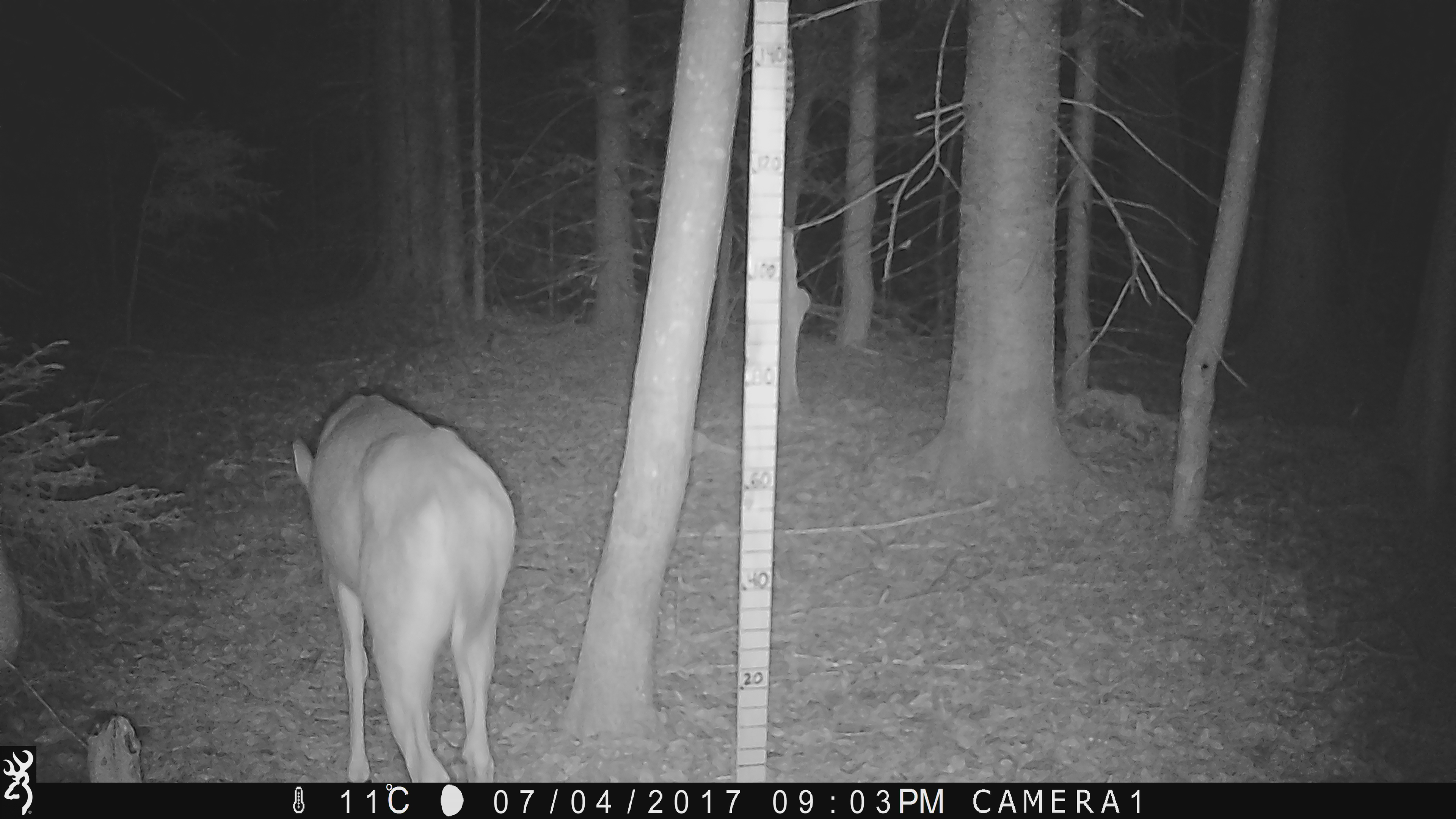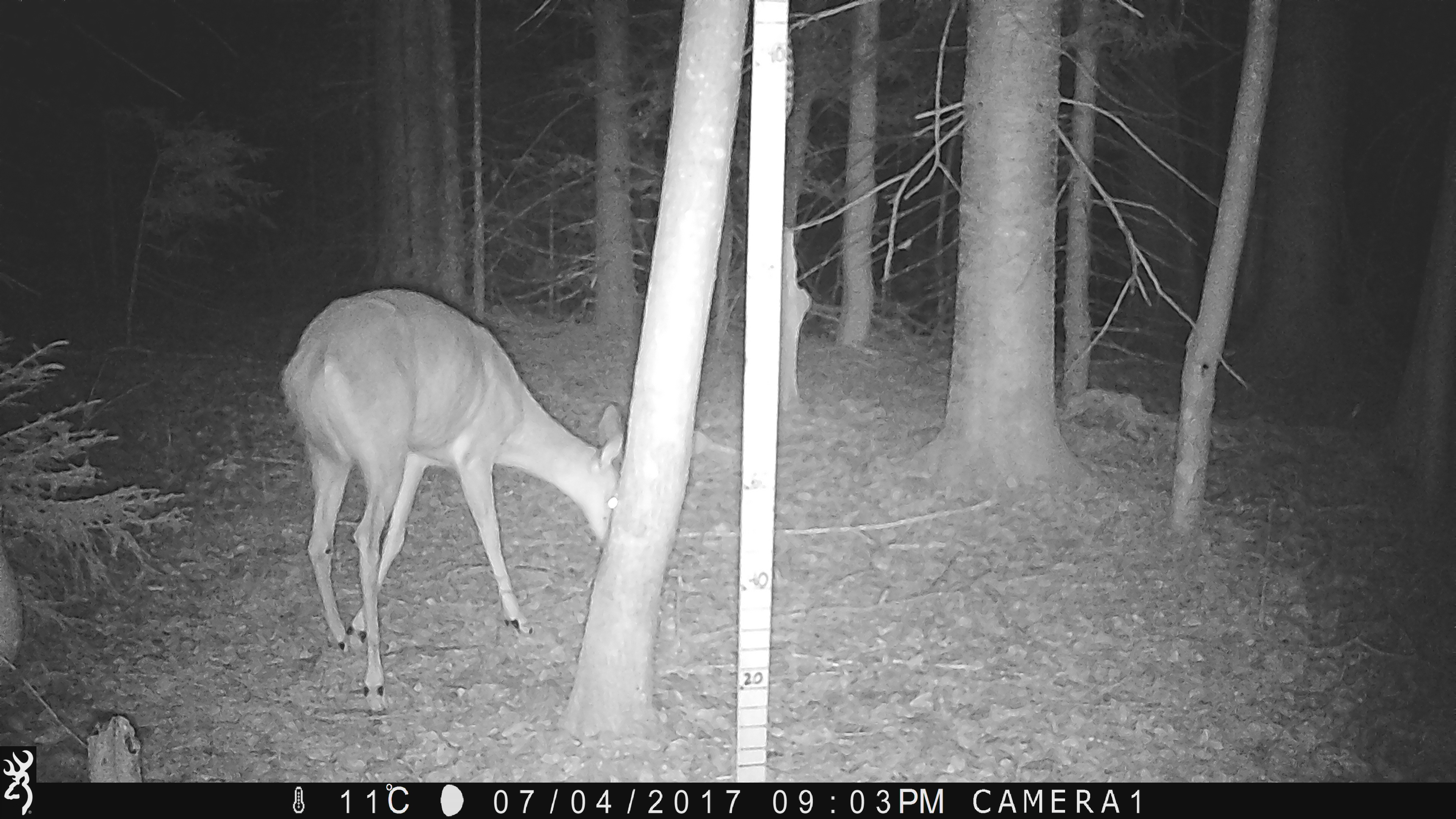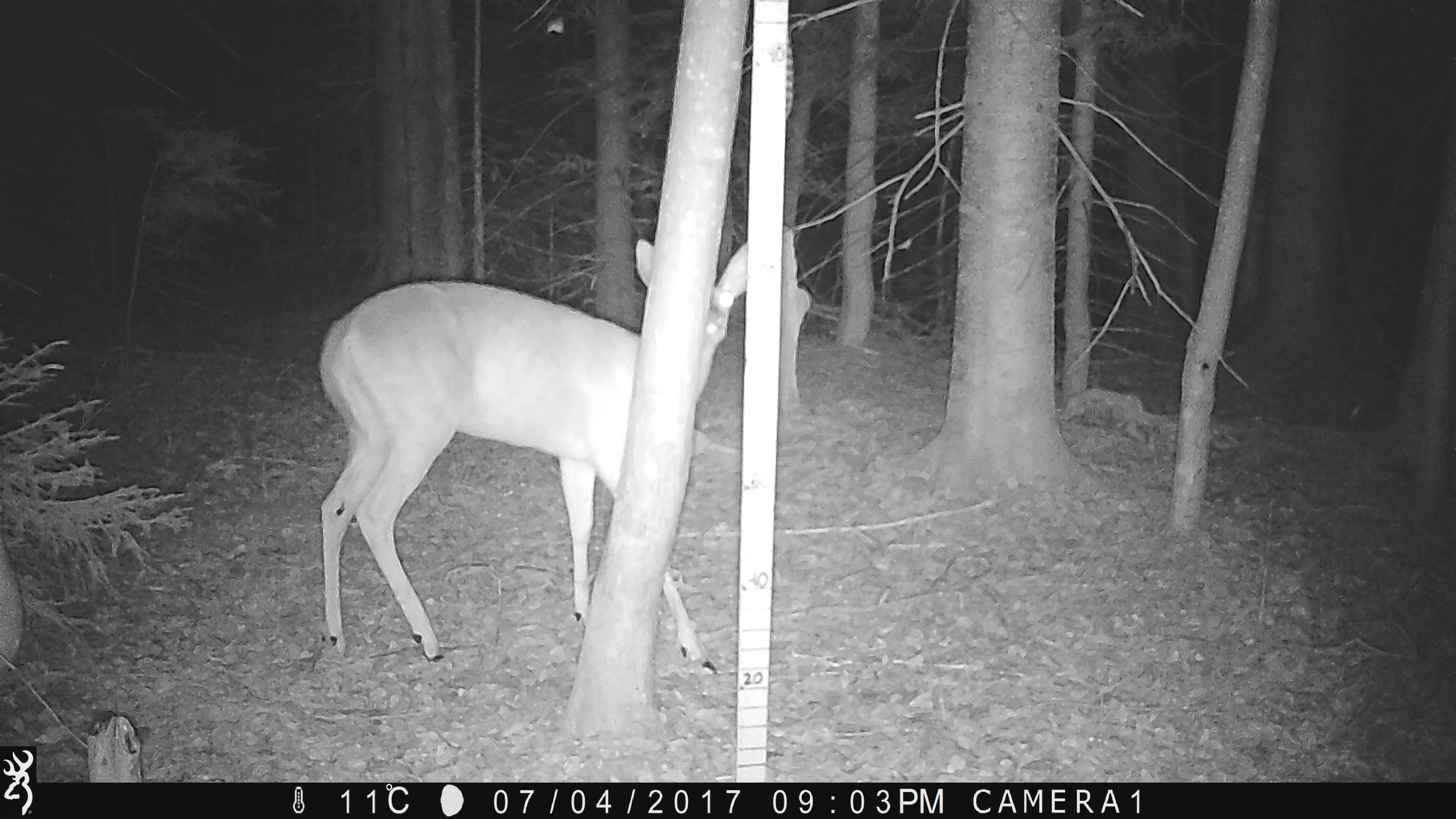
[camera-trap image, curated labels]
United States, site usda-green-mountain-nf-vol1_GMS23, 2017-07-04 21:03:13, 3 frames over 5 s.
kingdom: Animalia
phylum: Chordata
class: Mammalia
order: Artiodactyla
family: Cervidae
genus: Odocoileus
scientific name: Odocoileus virginianus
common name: white-tailed deer